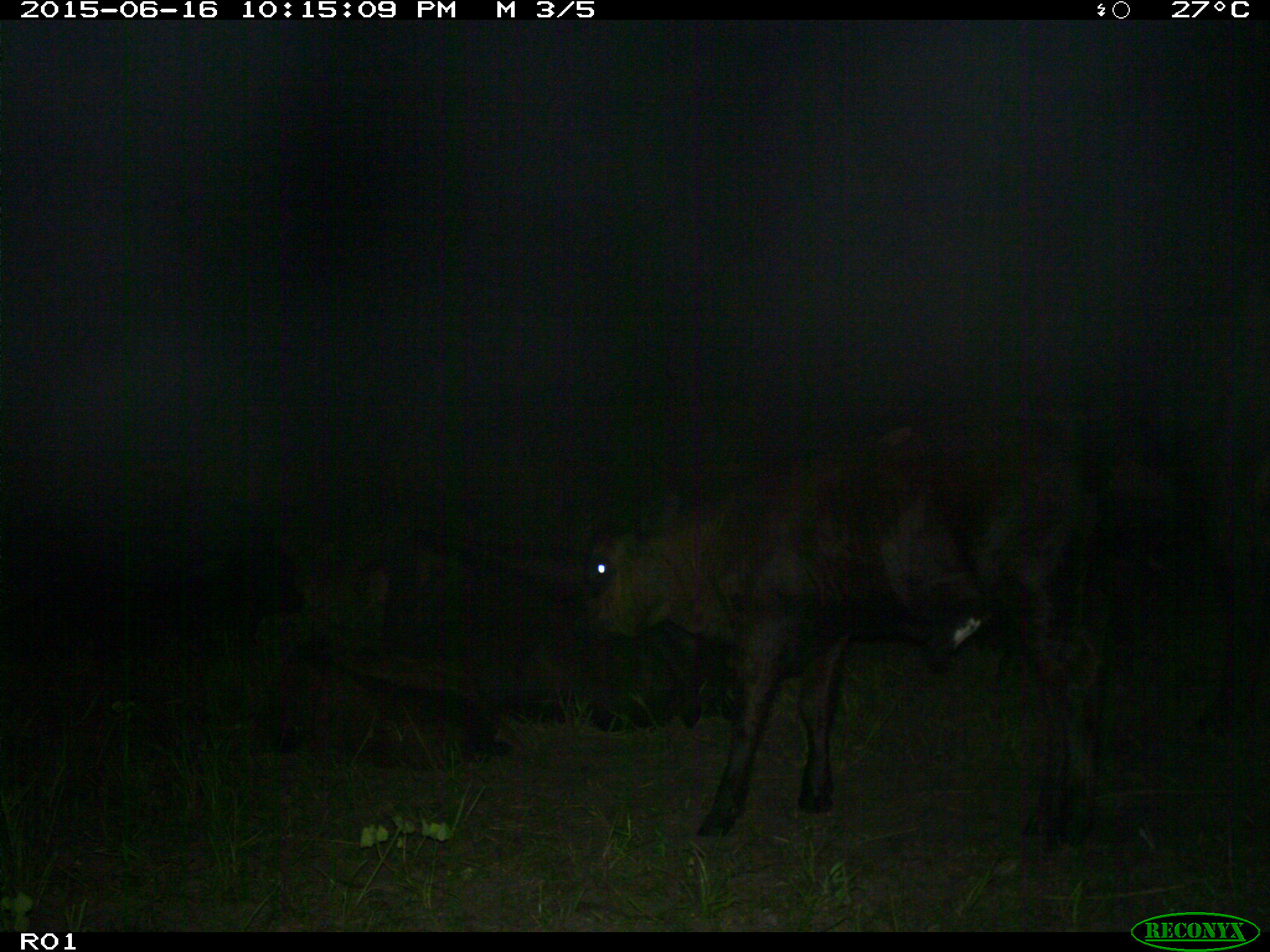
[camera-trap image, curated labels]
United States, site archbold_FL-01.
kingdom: Animalia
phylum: Chordata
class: Mammalia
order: Artiodactyla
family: Bovidae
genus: Bos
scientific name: Bos taurus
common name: domestic cow